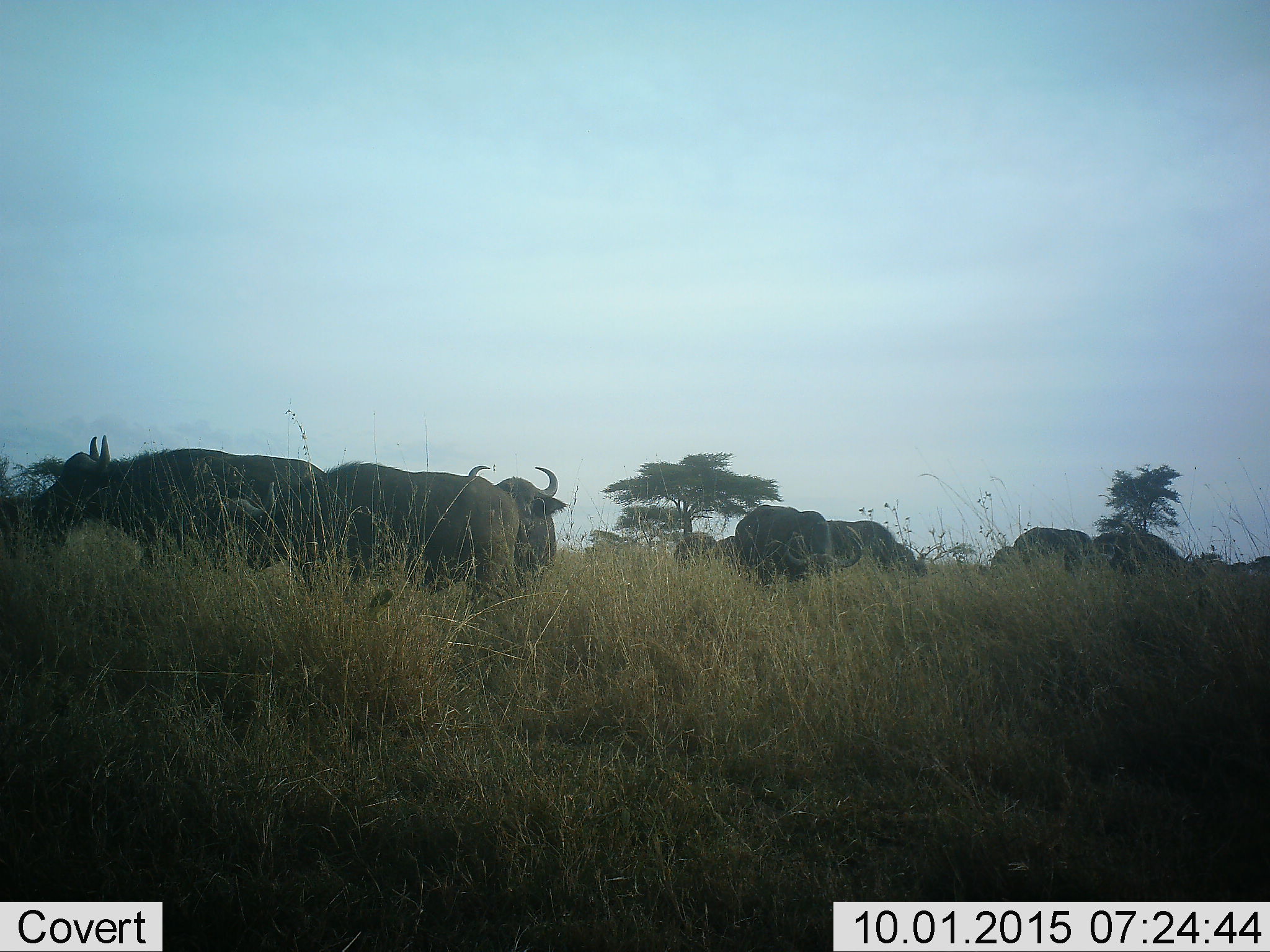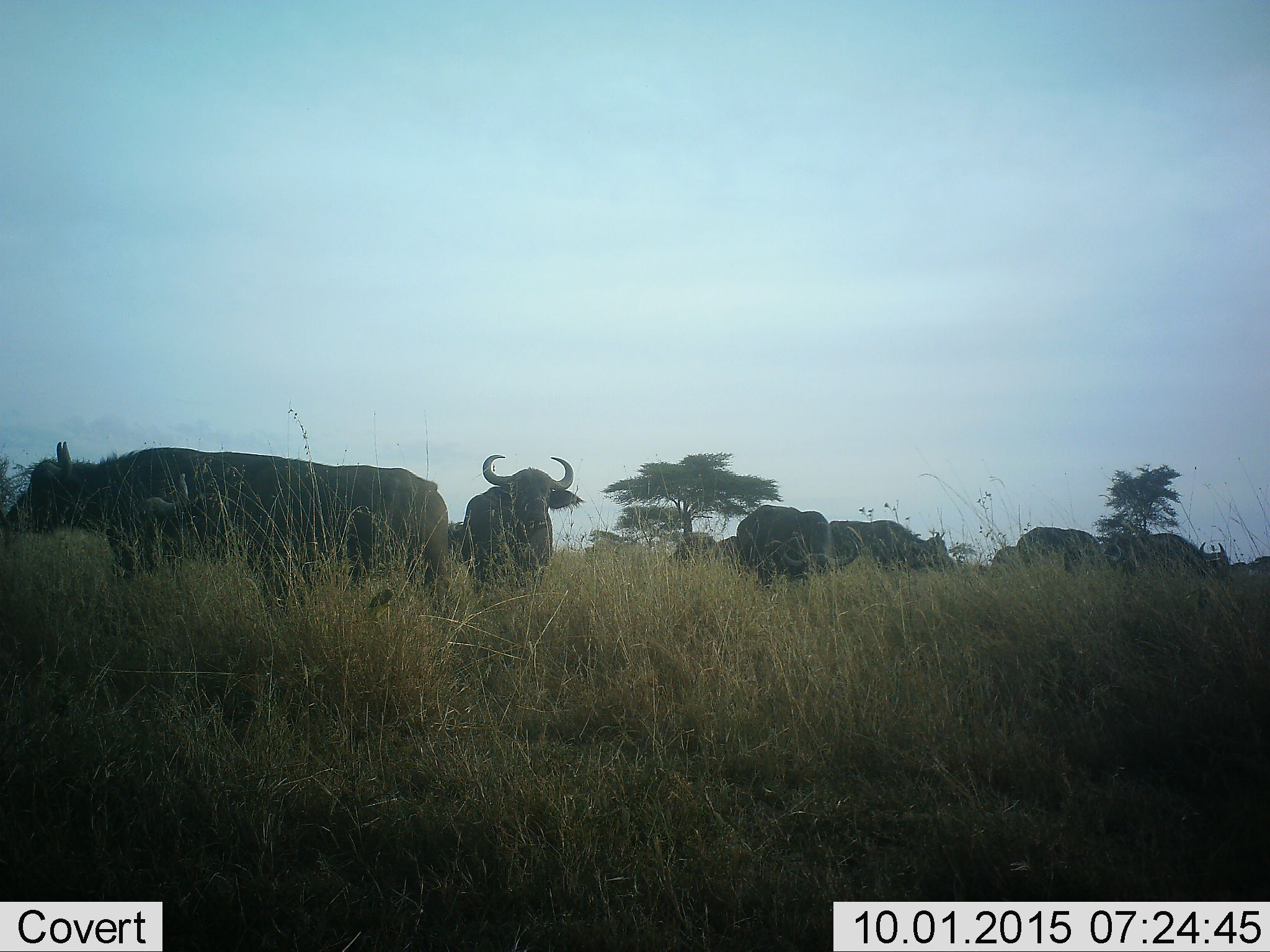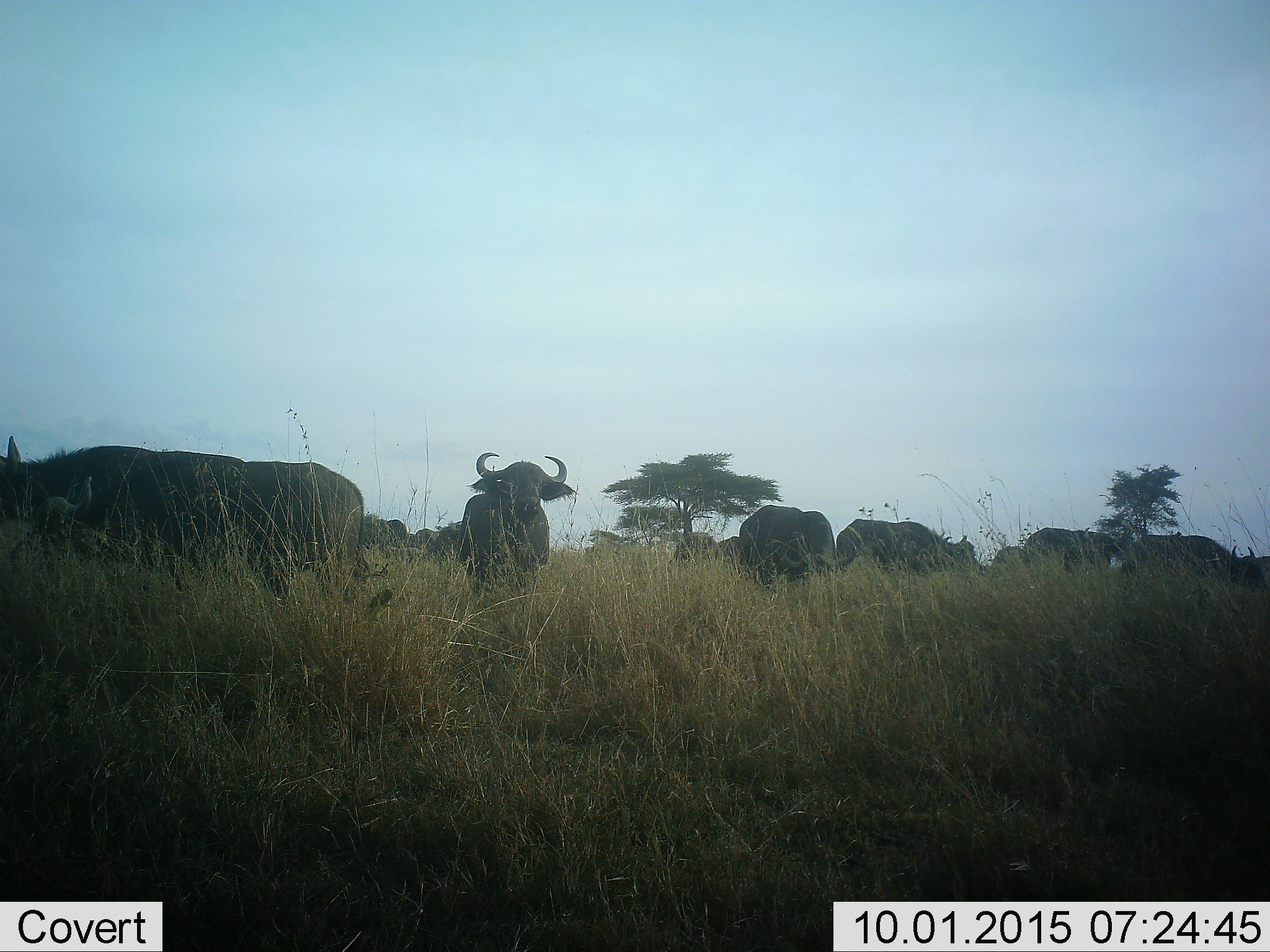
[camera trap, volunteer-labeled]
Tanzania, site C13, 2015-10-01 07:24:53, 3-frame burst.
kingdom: Animalia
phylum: Chordata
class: Mammalia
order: Artiodactyla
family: Bovidae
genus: Syncerus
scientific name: Syncerus caffer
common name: cape buffalo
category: buffalo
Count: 11-50.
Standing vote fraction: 79%.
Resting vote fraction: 0%.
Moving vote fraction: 64%.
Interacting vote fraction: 7%.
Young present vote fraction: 0%.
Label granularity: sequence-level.